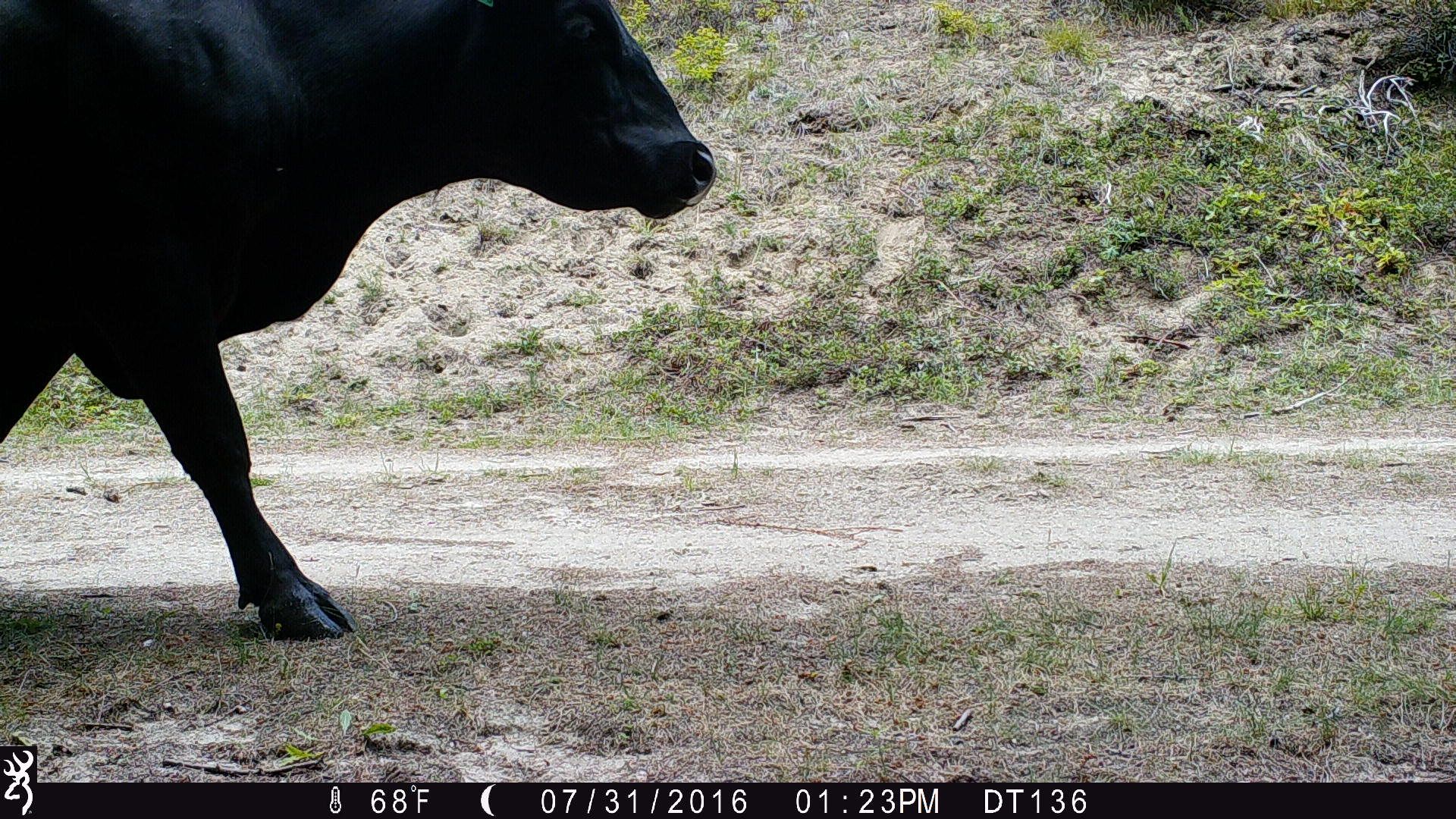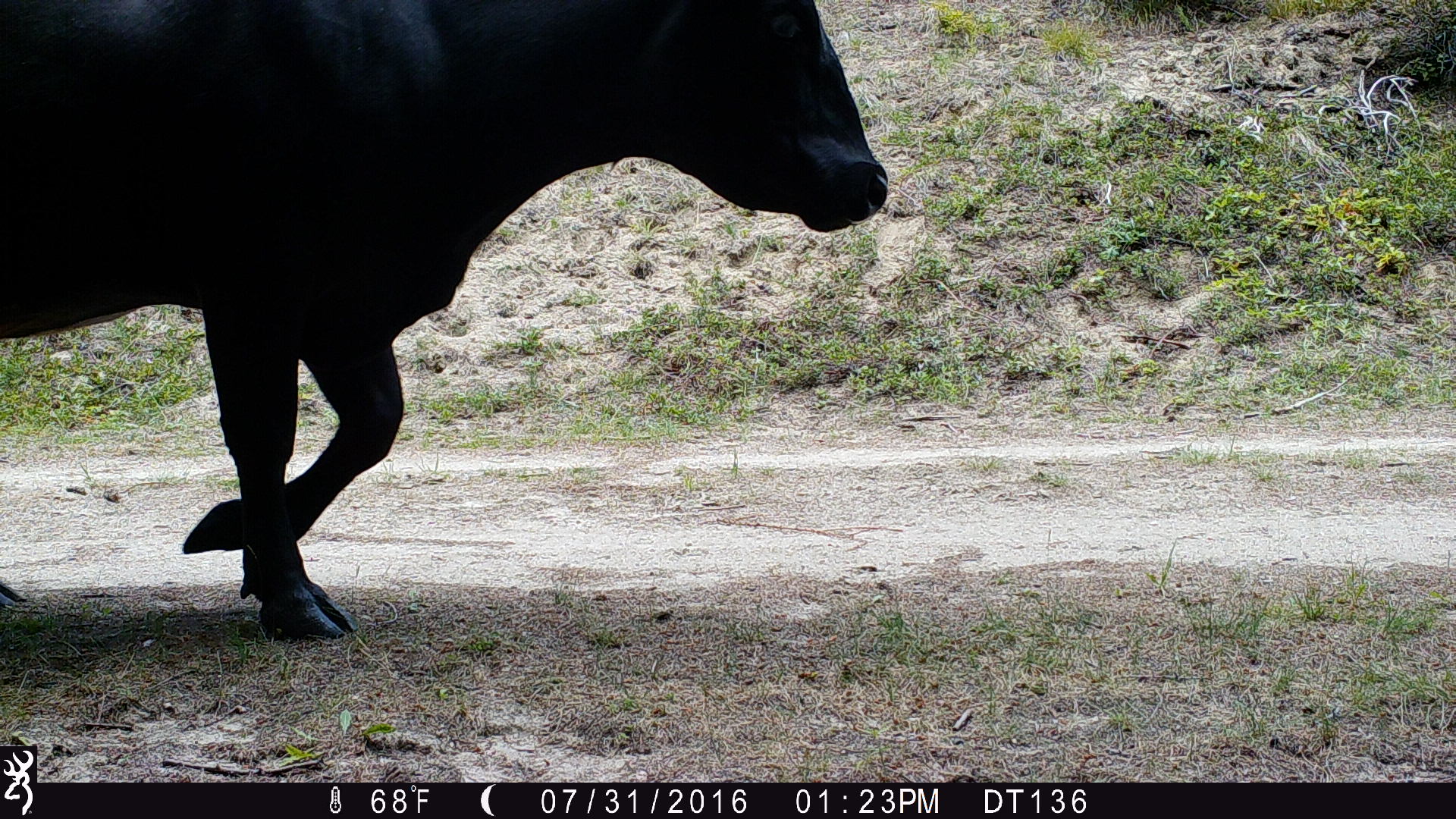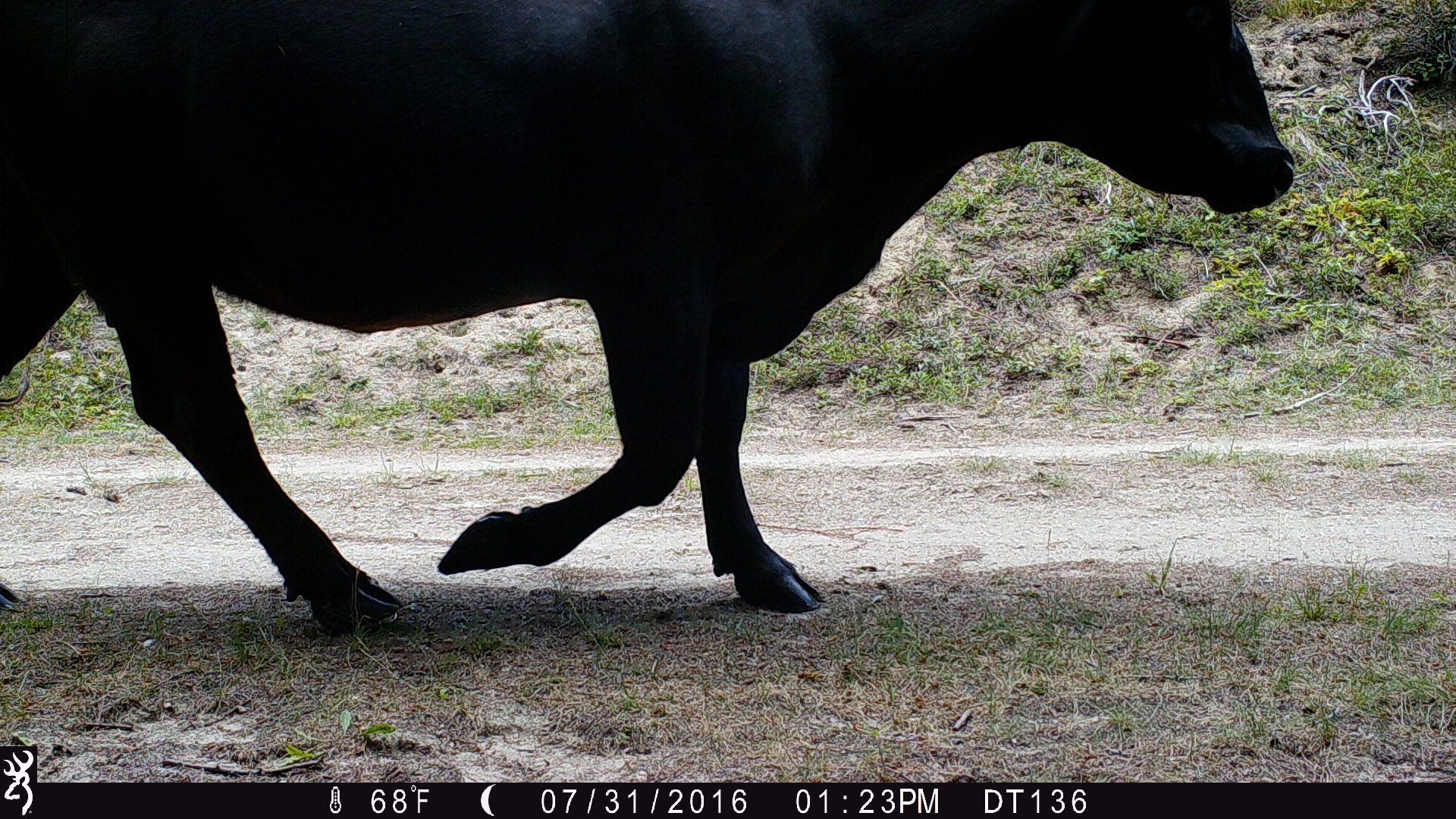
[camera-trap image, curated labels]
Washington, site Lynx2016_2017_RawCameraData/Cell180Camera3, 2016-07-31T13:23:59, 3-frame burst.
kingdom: Animalia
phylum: Chordata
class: Mammalia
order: Artiodactyla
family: Bovidae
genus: Bos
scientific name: Bos taurus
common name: domestic cattle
Domestic cattle (Bos taurus). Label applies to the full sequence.